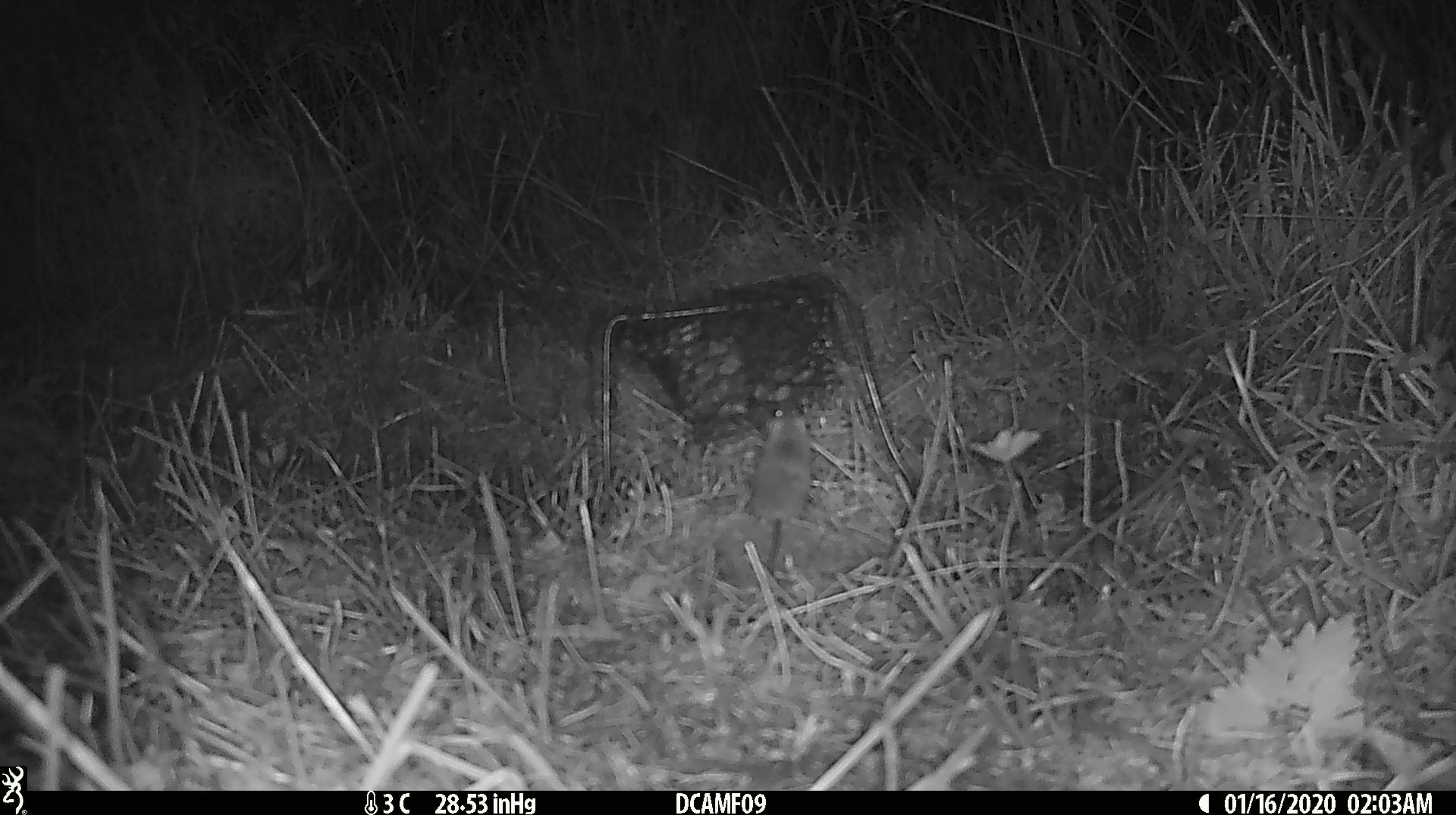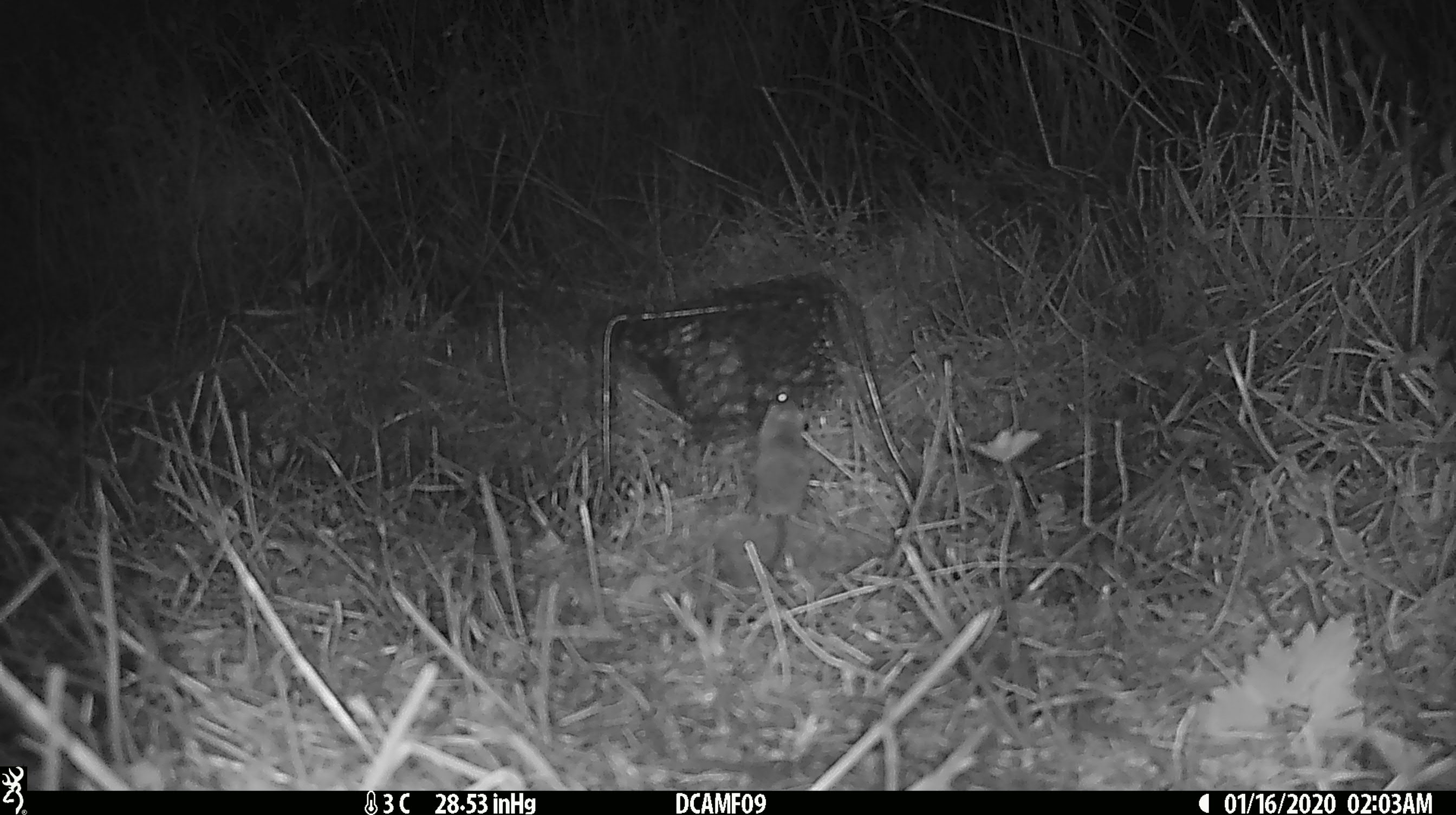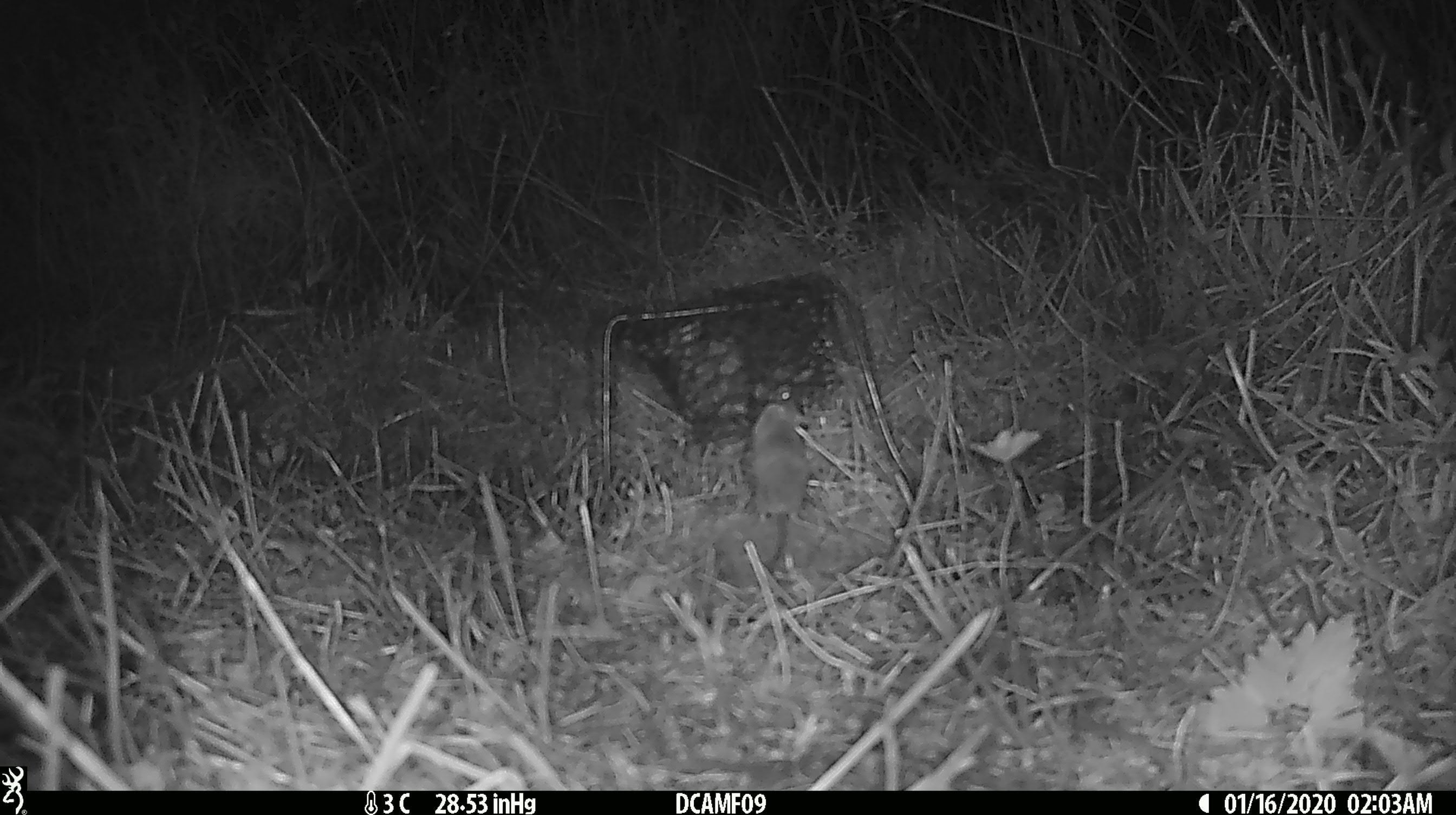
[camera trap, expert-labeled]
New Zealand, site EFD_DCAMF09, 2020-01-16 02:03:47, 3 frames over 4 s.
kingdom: Animalia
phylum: Chordata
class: Mammalia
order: Rodentia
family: Muridae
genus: Mus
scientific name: Mus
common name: mouse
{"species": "mouse (Mus)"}